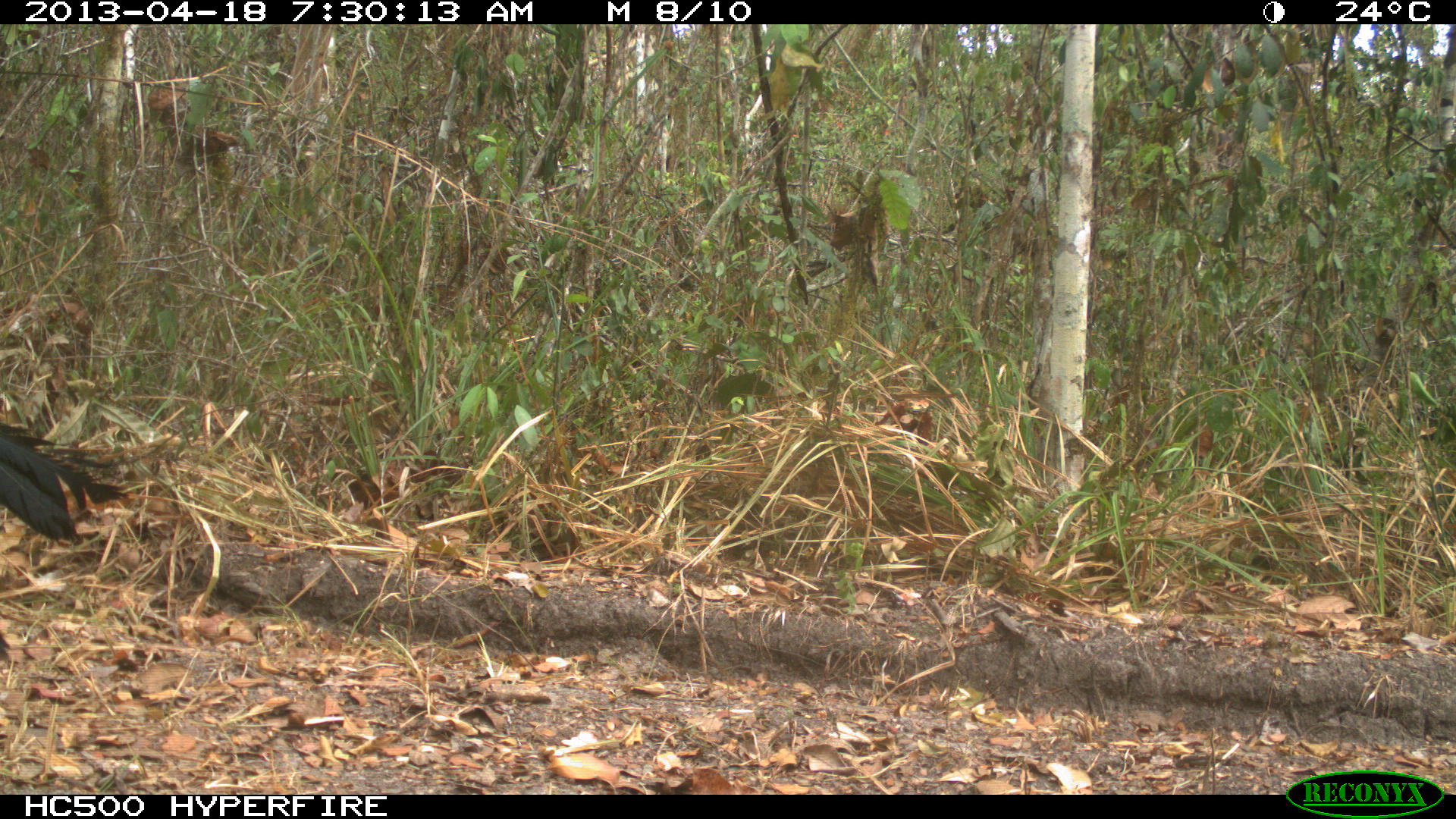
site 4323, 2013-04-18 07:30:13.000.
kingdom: Animalia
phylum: Chordata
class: Aves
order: Galliformes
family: Cracidae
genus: Crax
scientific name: Crax rubra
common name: great curassow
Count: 3.